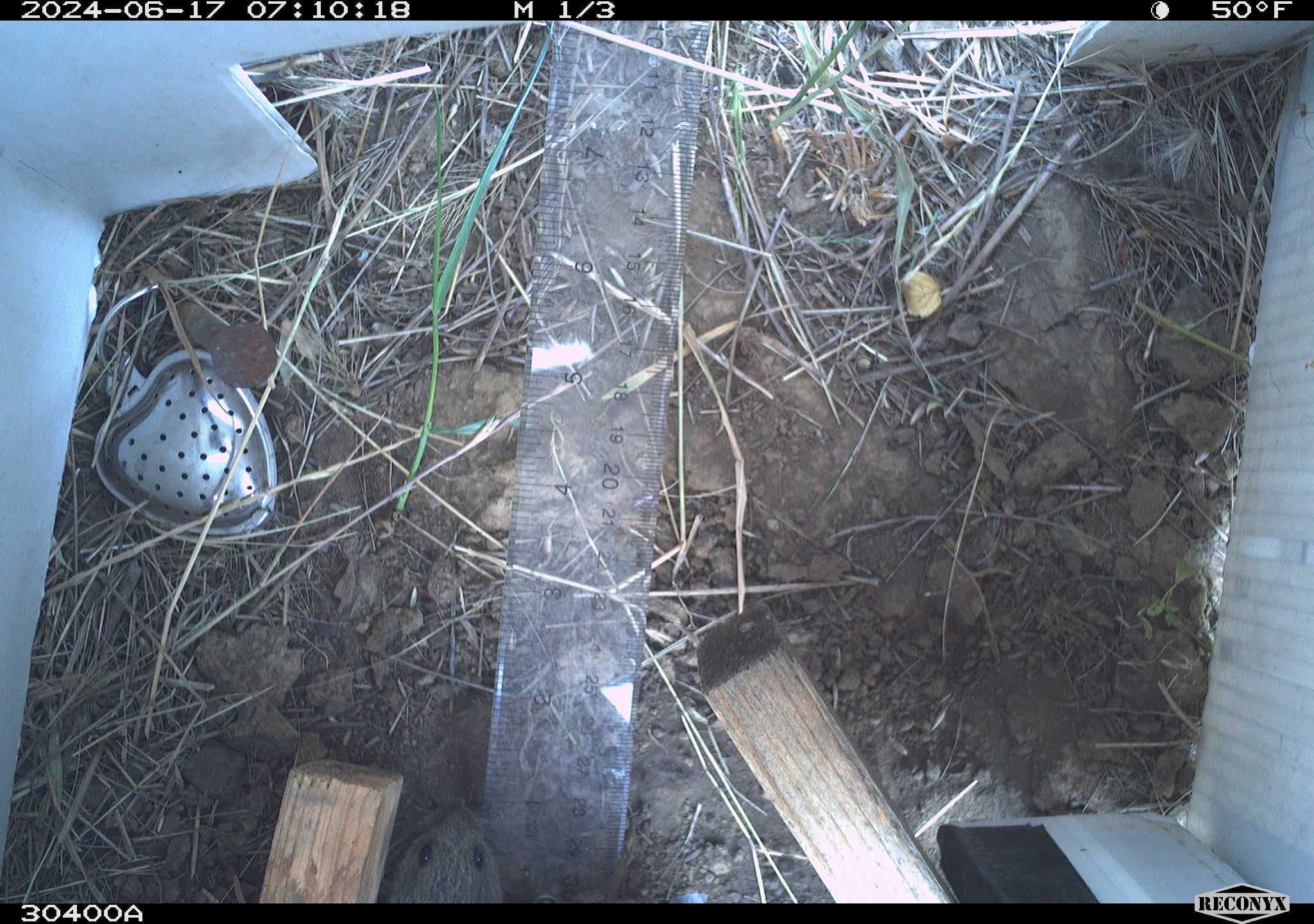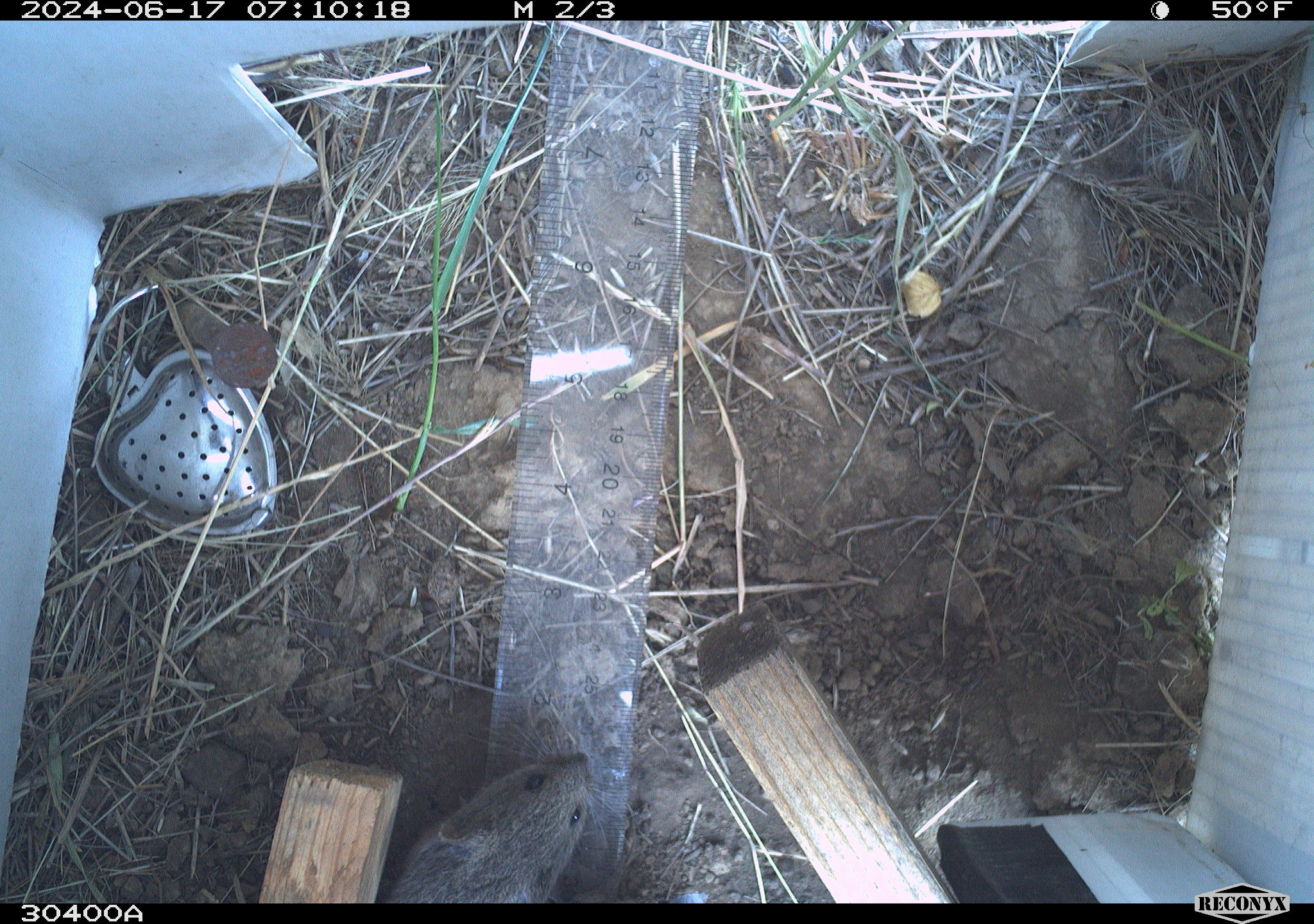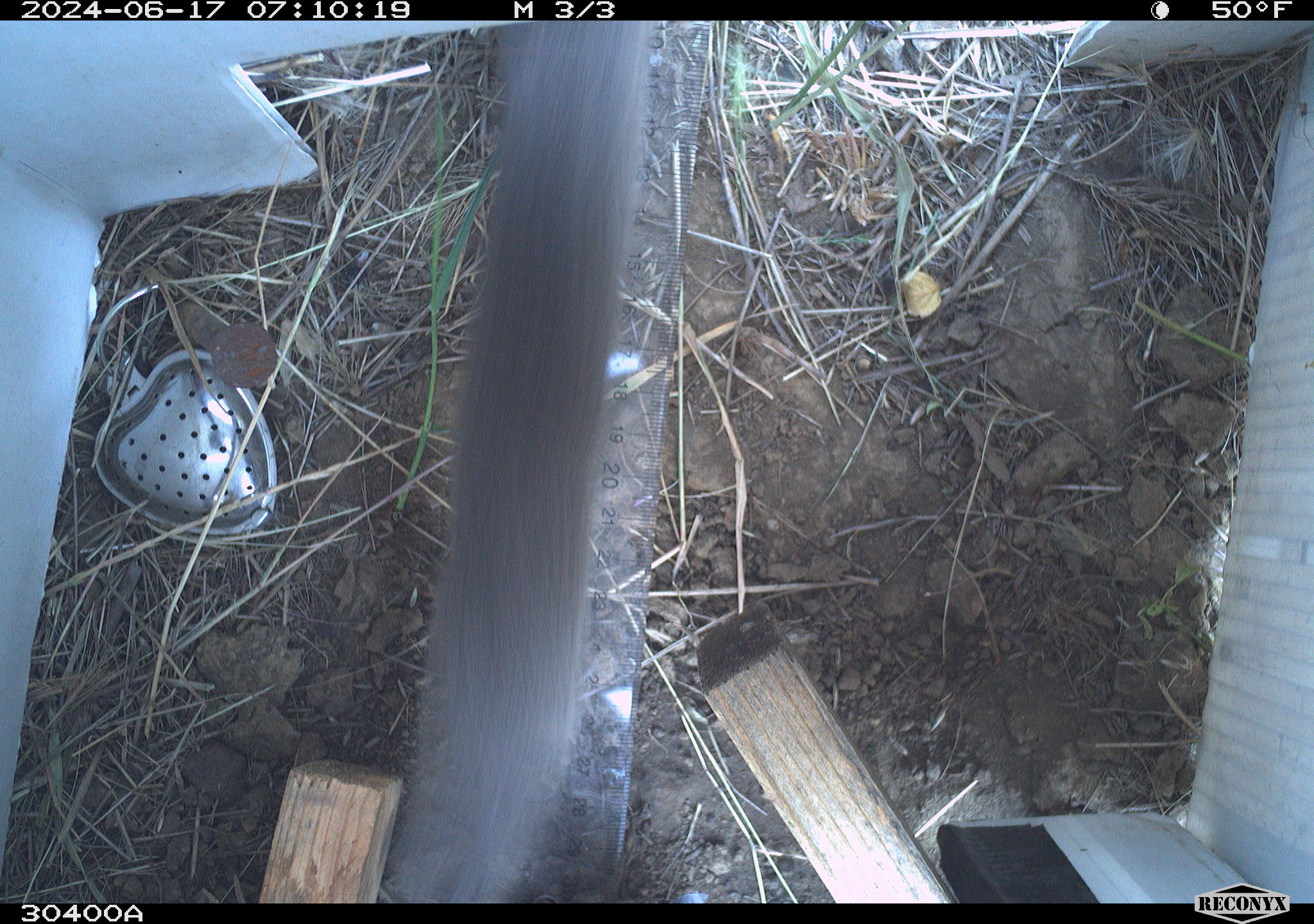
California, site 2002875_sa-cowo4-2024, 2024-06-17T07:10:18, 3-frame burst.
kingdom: Animalia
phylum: Chordata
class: Mammalia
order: Rodentia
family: Cricetidae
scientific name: Arvicolinae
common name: voles, lemmings, and muskrats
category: arvicolinae subfamily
Arvicolinae subfamily (voles, lemmings, and muskrats) (Arvicolinae).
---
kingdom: Animalia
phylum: Chordata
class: Mammalia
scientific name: Mammalia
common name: mammal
Mammal (Mammalia).